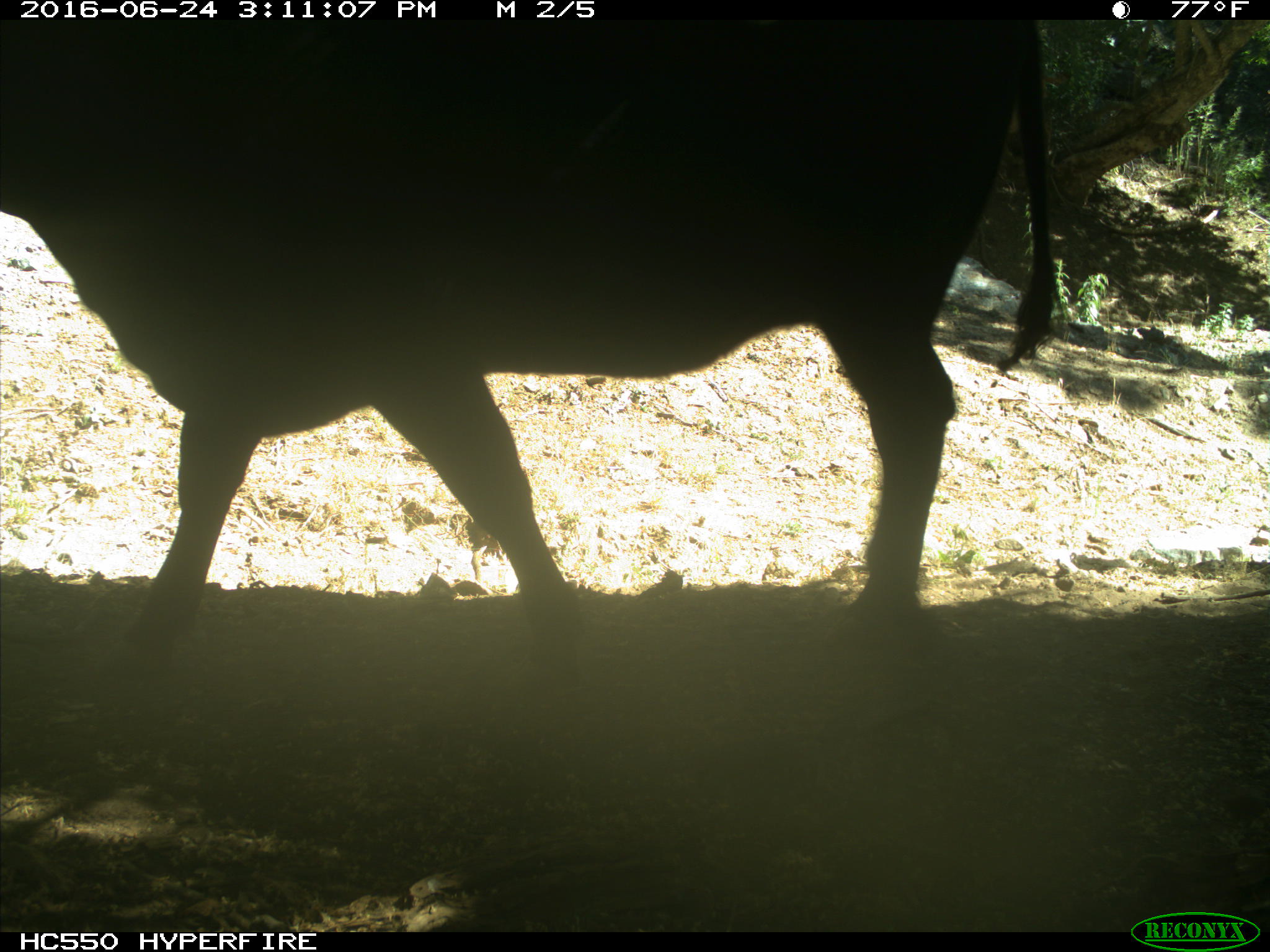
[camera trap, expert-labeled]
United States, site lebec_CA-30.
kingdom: Animalia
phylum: Chordata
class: Mammalia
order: Artiodactyla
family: Bovidae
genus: Bos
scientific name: Bos taurus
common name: domestic cow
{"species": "Bos taurus (domestic cow)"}